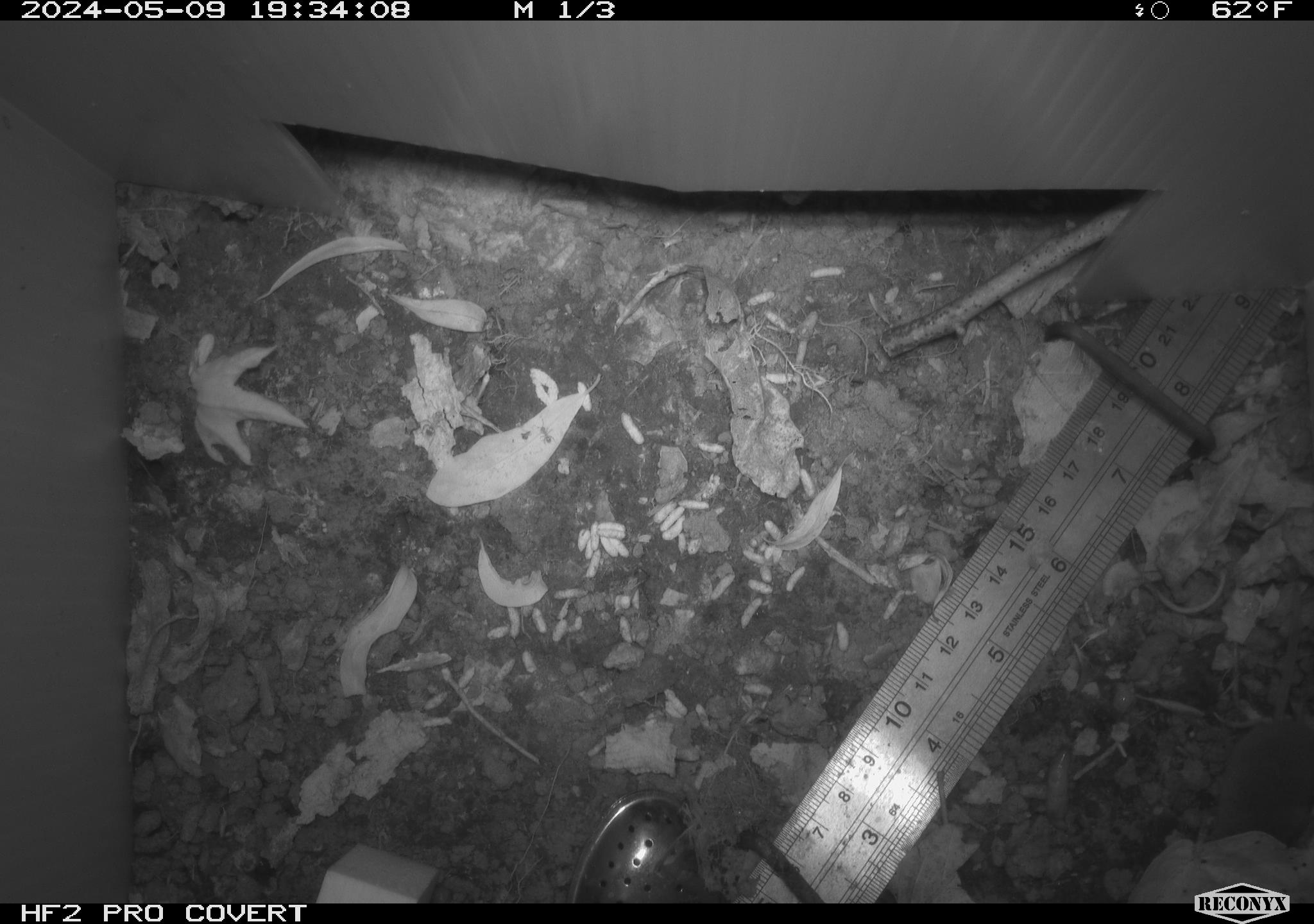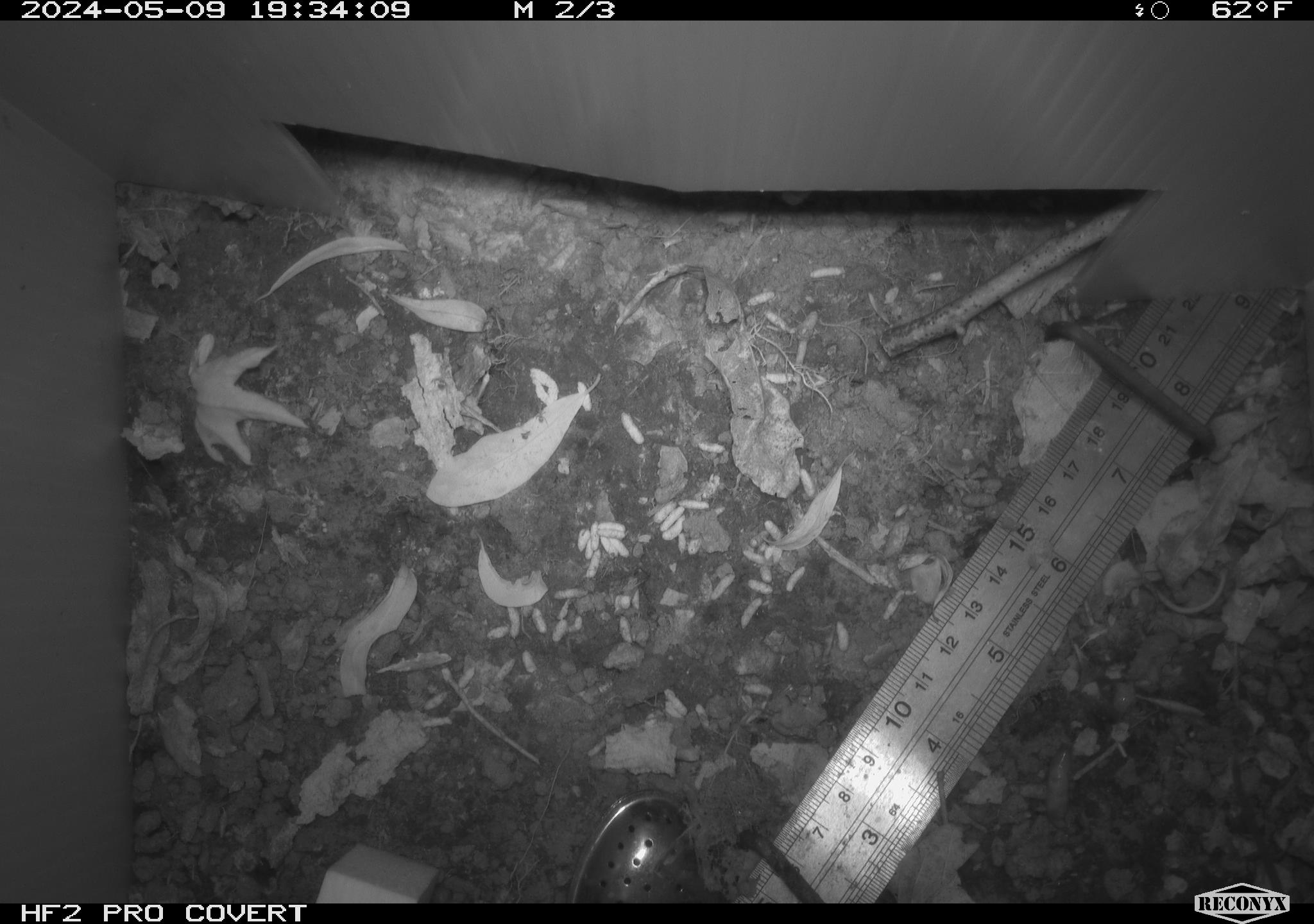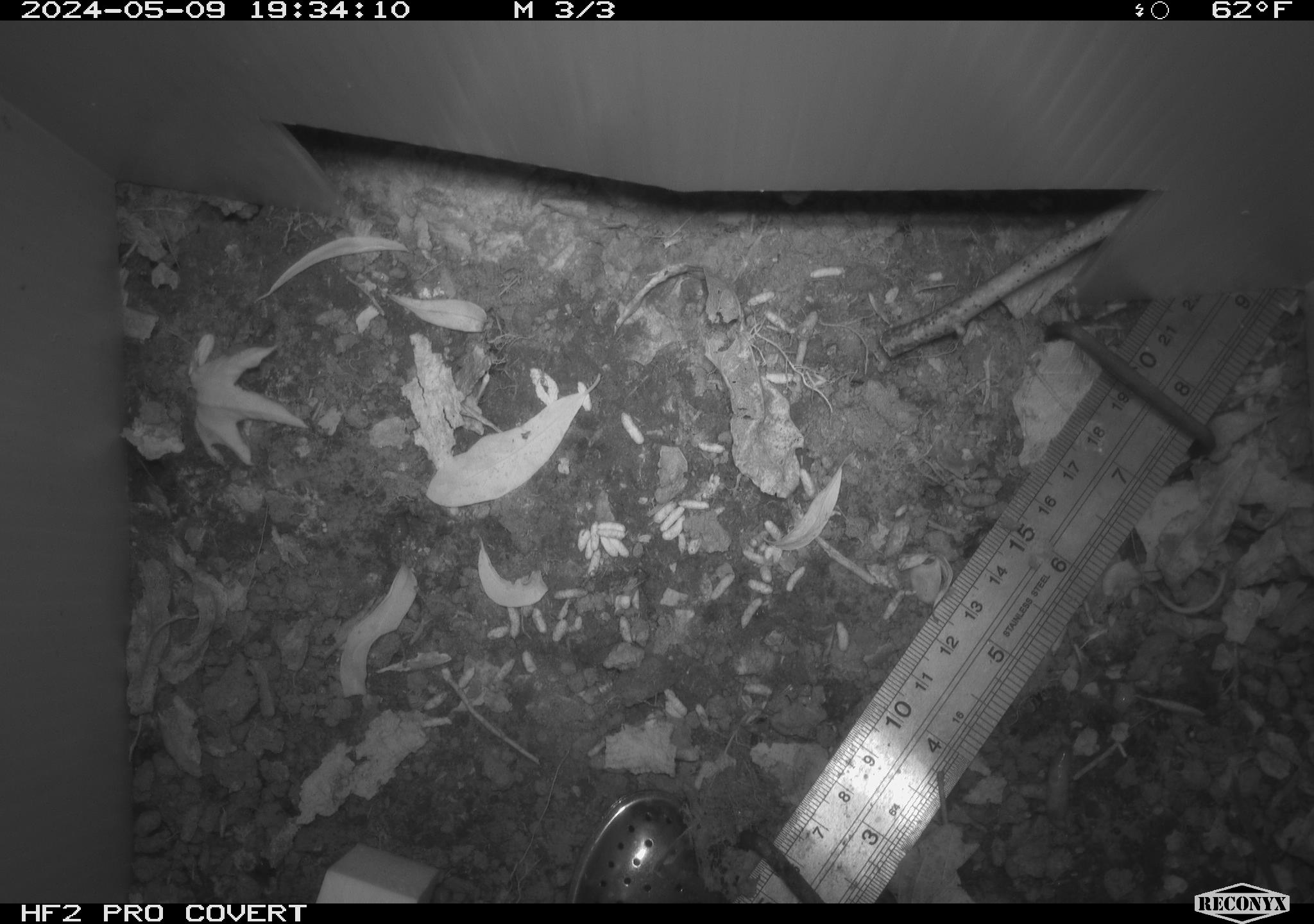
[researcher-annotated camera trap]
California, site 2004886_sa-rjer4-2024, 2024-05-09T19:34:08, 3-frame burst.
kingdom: Animalia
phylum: Chordata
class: Mammalia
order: Rodentia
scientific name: Rodentia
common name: mouse species